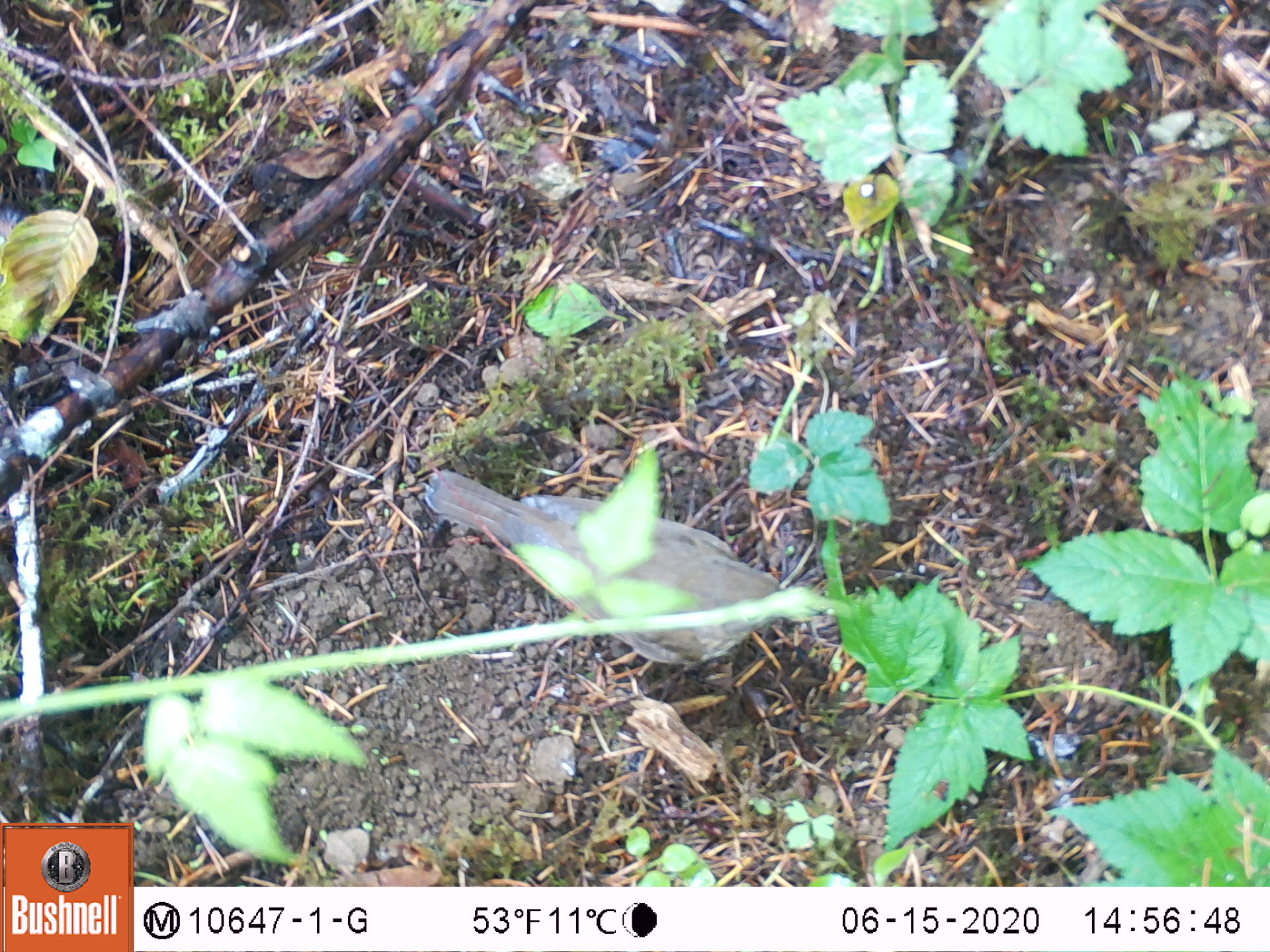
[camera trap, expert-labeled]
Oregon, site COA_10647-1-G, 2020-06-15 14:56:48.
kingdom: Animalia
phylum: Chordata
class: Aves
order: Passeriformes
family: Turdidae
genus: Catharus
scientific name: Catharus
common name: brown thrushes and nightingale-thrushes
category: catharus species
Catharus species (brown thrushes and nightingale-thrushes) (Catharus).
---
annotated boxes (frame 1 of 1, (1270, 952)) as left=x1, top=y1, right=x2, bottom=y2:
catharus species: left=414, top=459, right=800, bottom=686